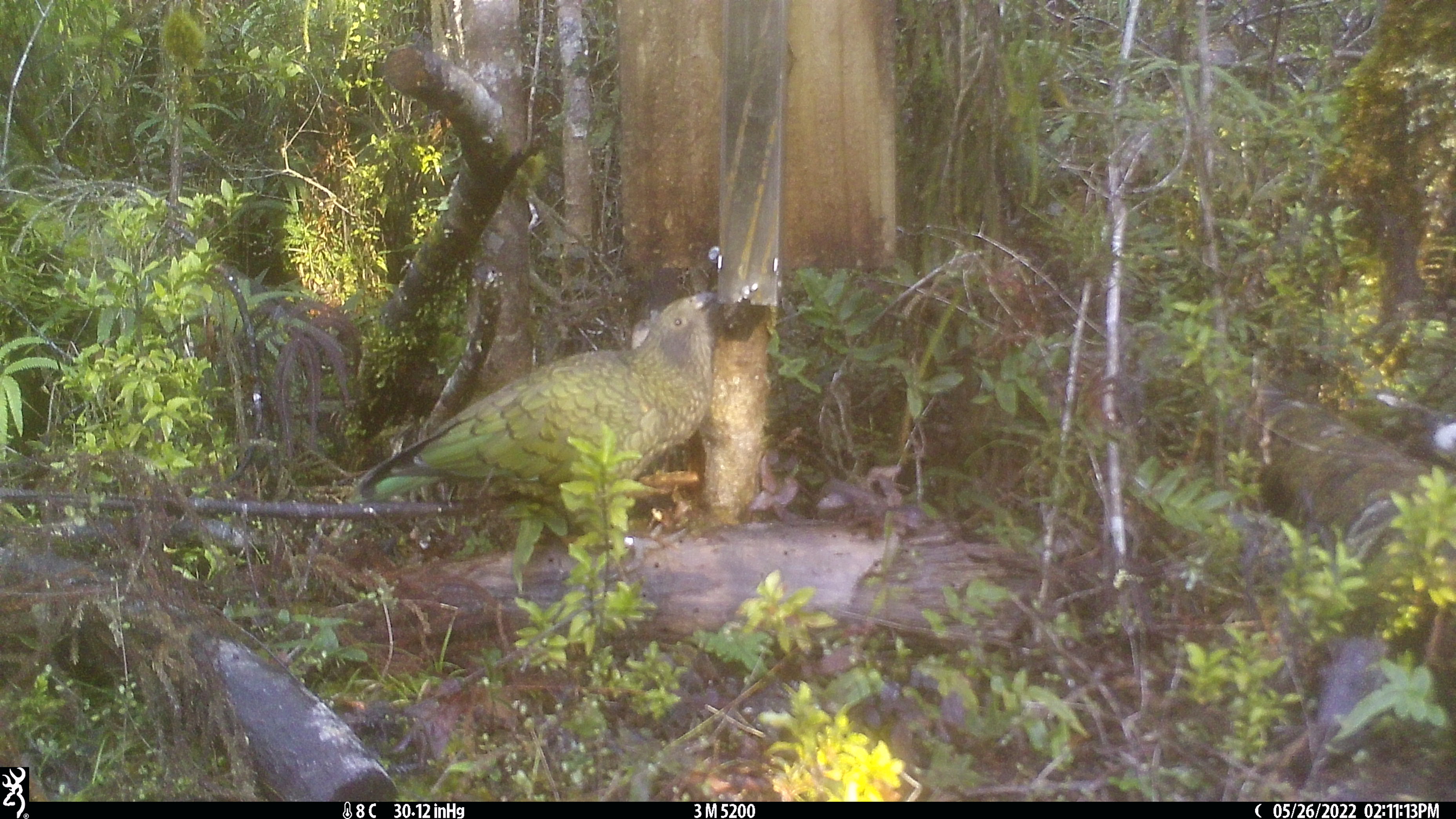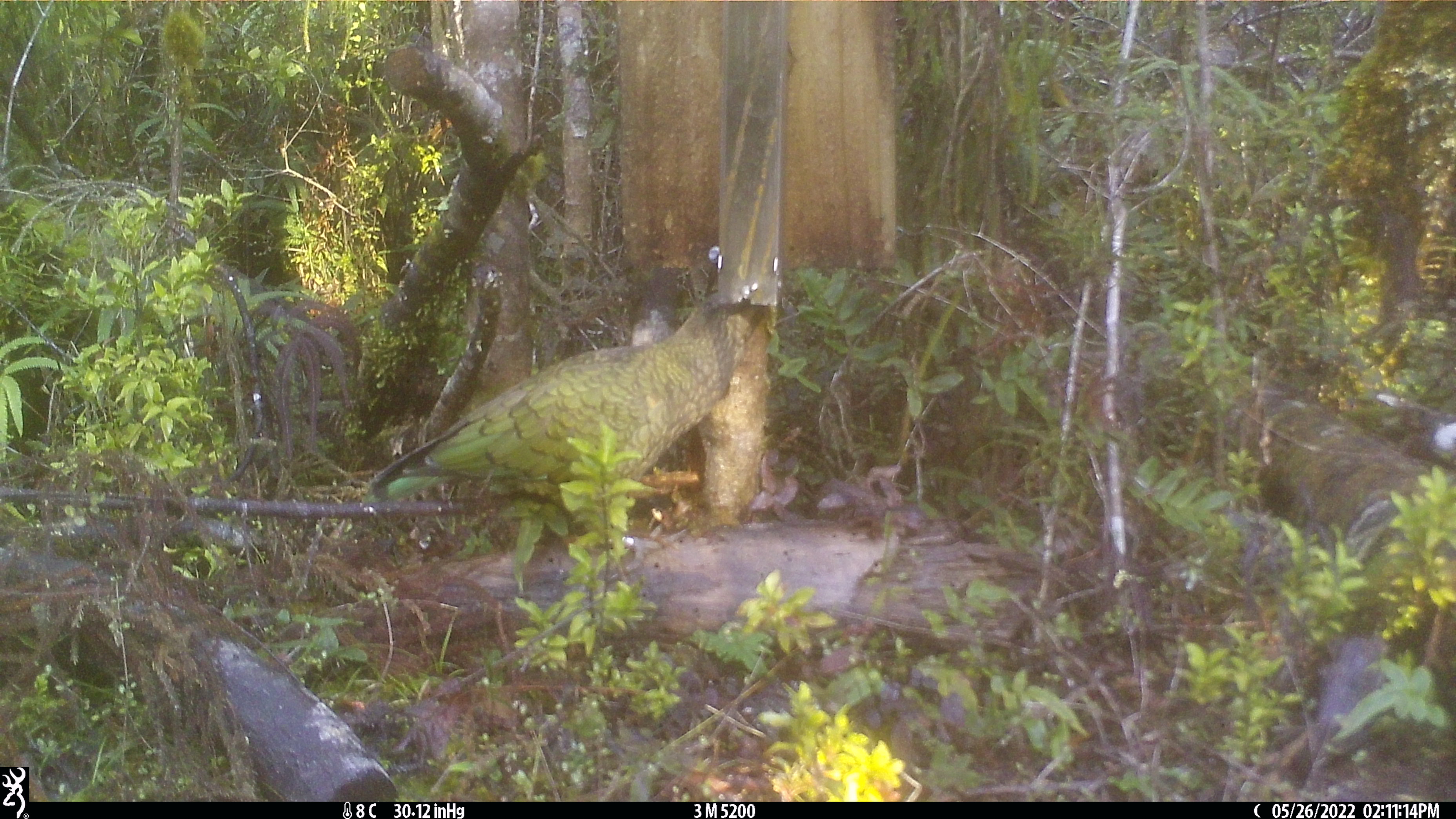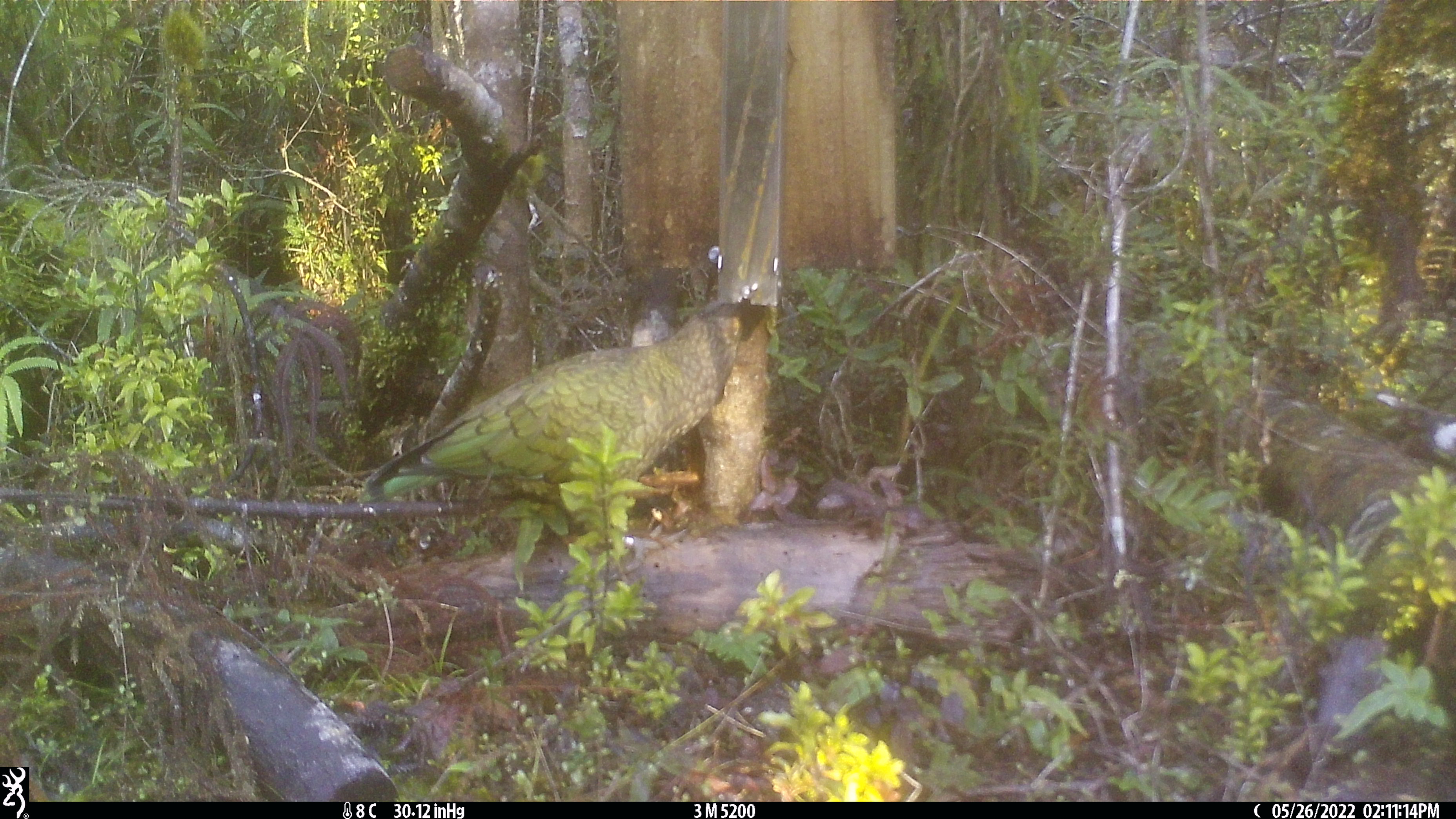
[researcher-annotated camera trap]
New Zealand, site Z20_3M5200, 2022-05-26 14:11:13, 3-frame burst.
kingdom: Animalia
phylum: Chordata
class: Aves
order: Psittaciformes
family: Strigopidae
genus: Nestor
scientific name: Nestor notabilis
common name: kea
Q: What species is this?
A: Kea (Nestor notabilis).